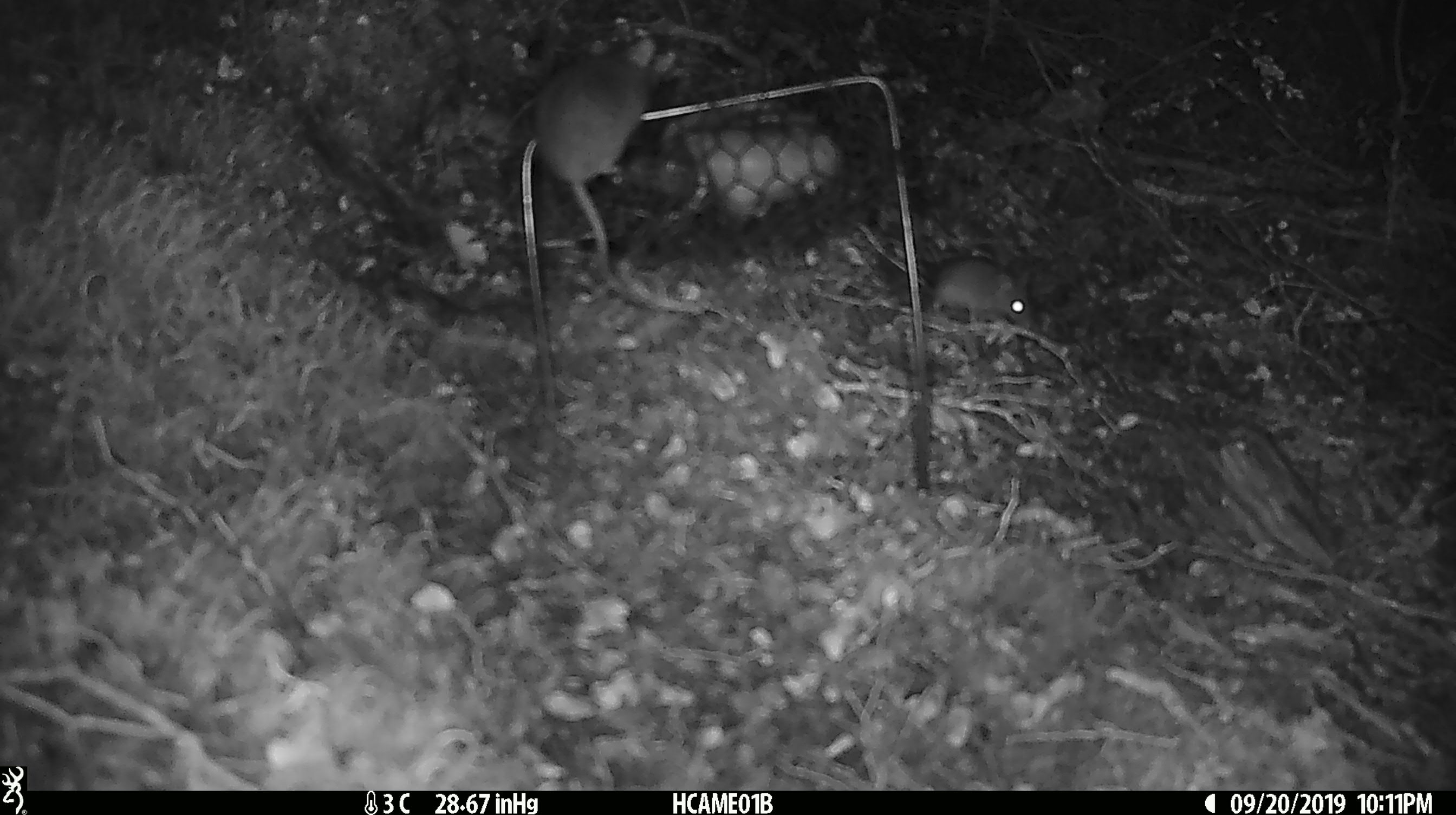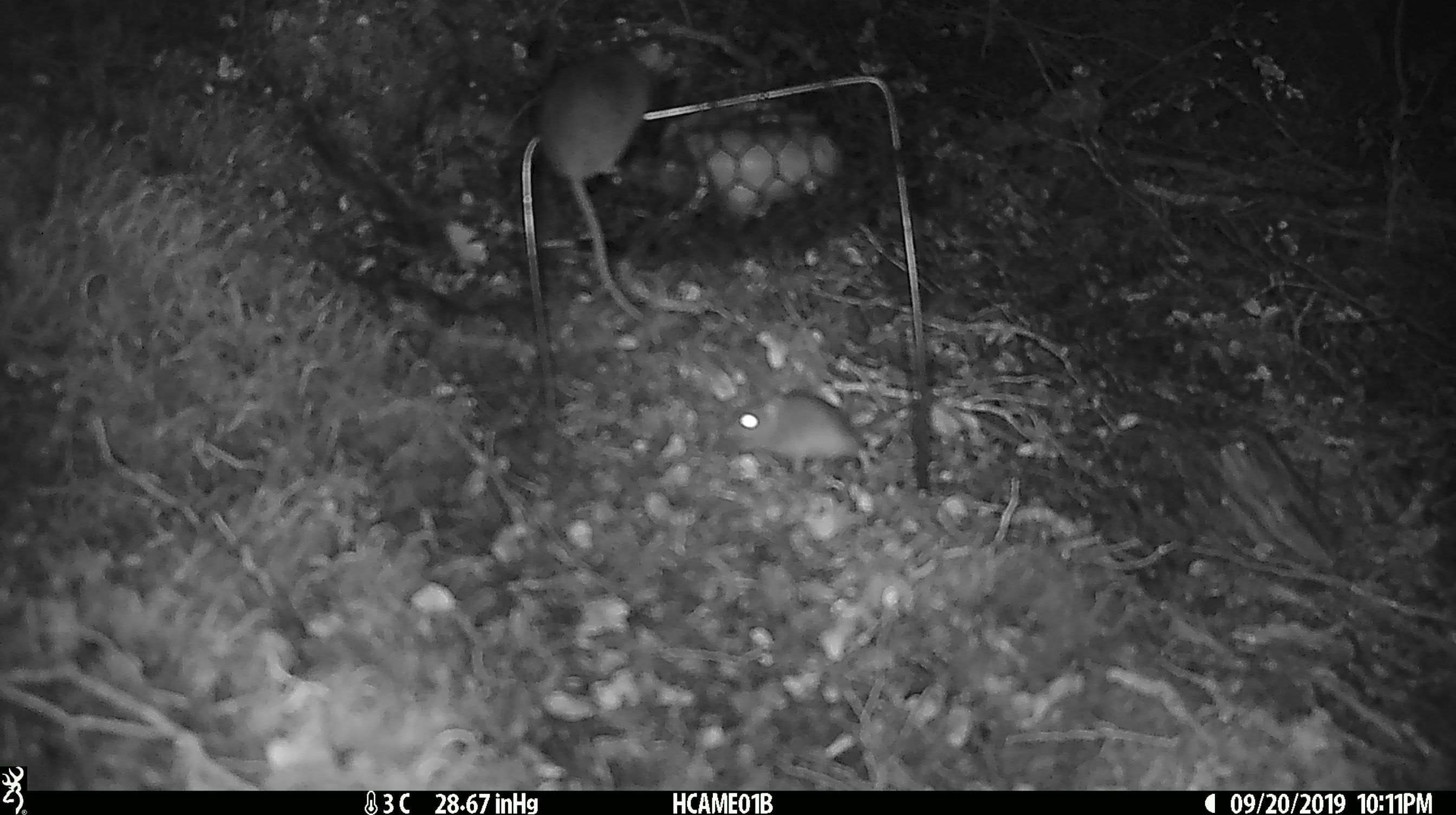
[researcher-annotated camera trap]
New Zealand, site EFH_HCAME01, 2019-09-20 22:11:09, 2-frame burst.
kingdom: Animalia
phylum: Chordata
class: Mammalia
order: Rodentia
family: Muridae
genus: Mus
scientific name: Mus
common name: mouse